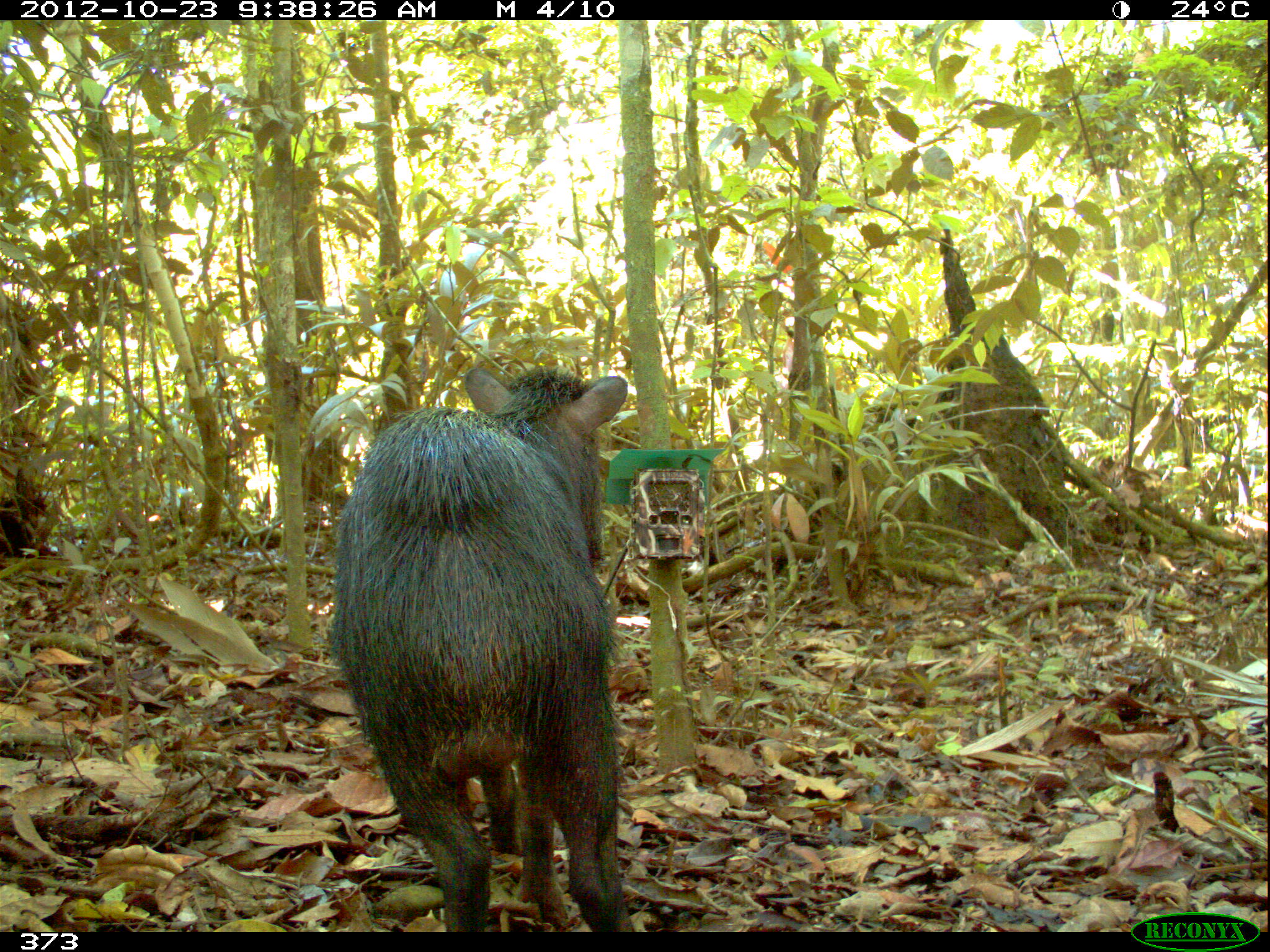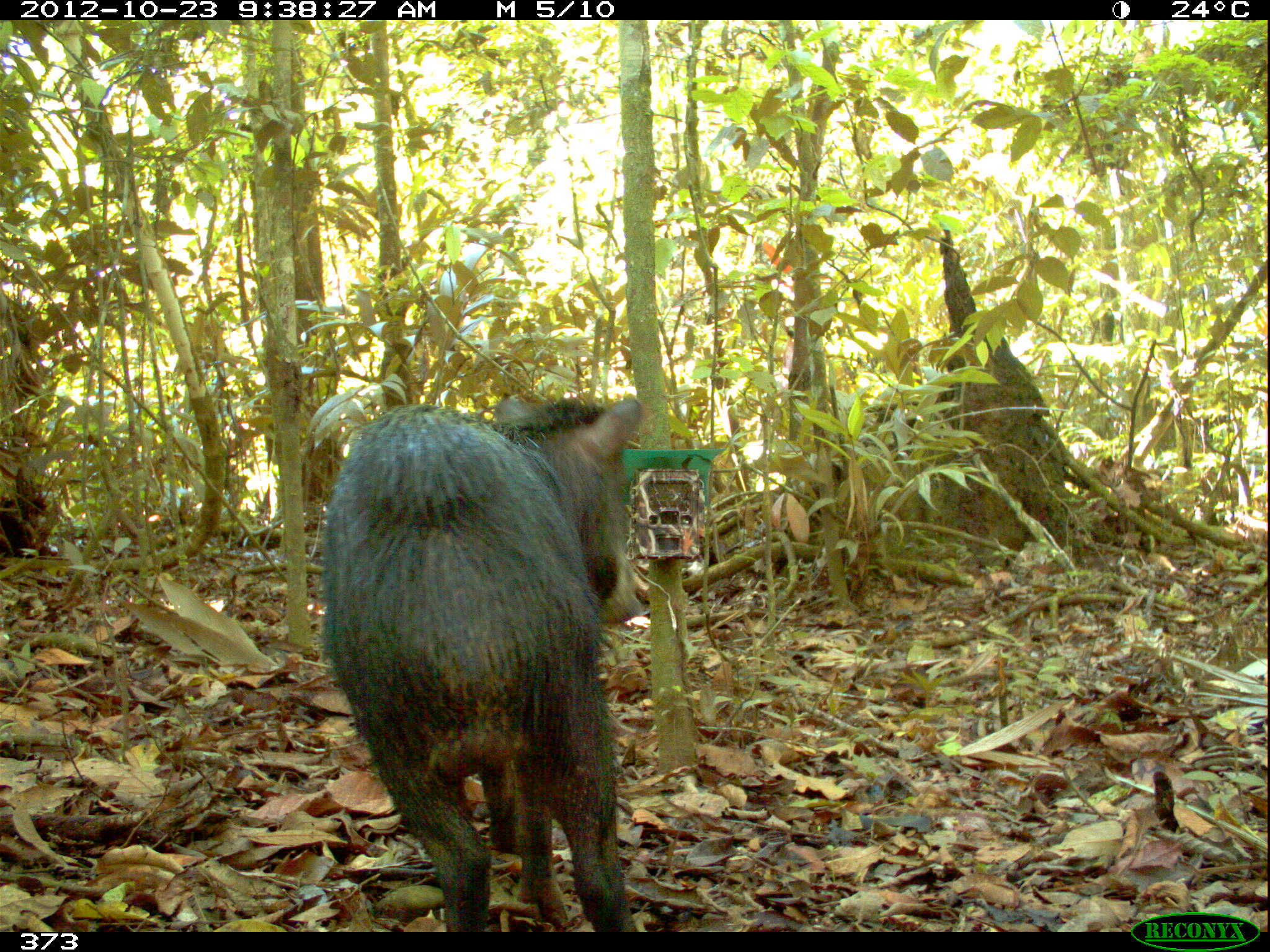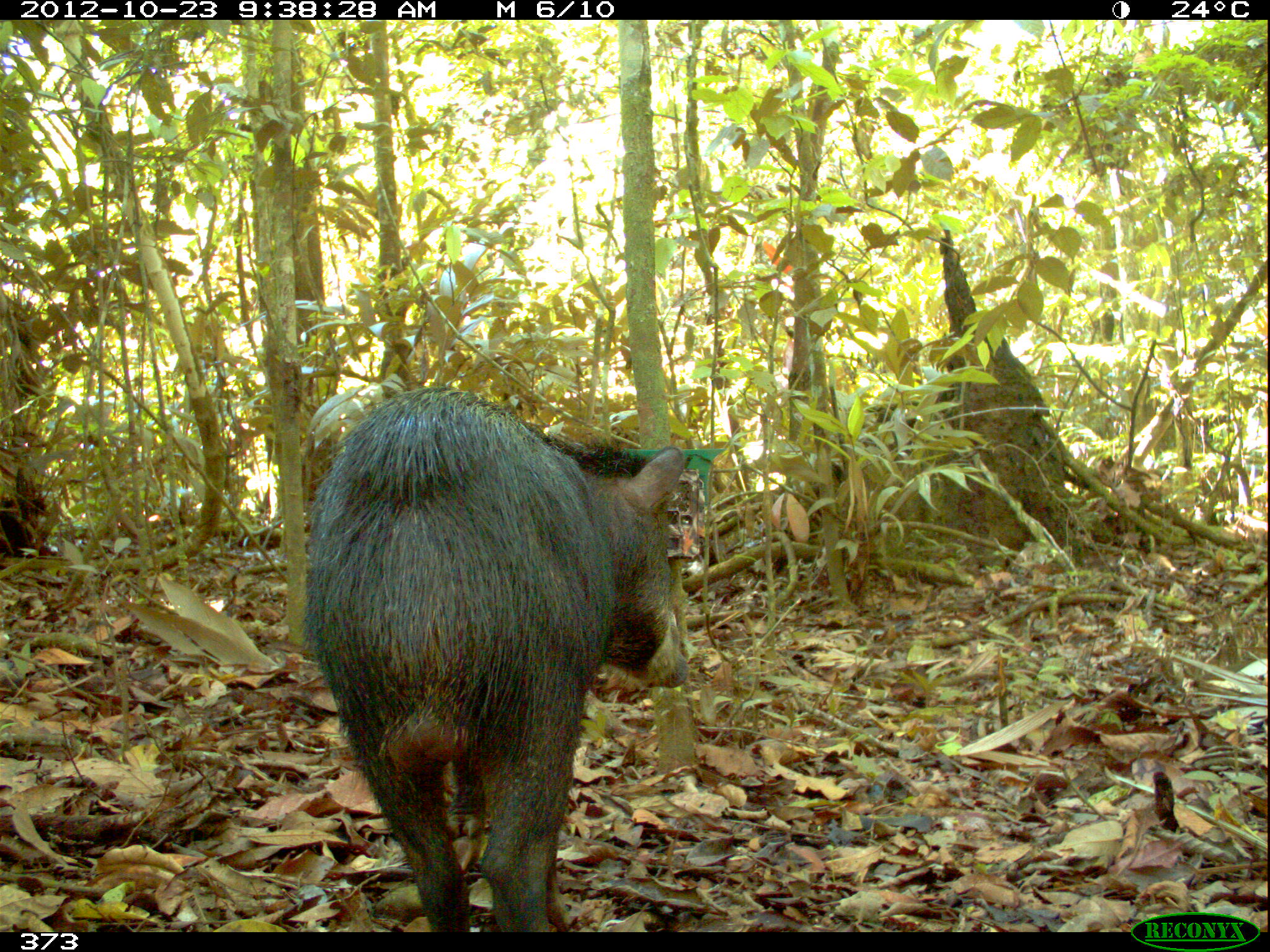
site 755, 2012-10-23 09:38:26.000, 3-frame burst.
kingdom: Animalia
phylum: Chordata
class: Mammalia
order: Artiodactyla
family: Tayassuidae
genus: Tayassu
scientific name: Tayassu pecari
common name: white-lipped peccary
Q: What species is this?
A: Tayassu pecari (white-lipped peccary).